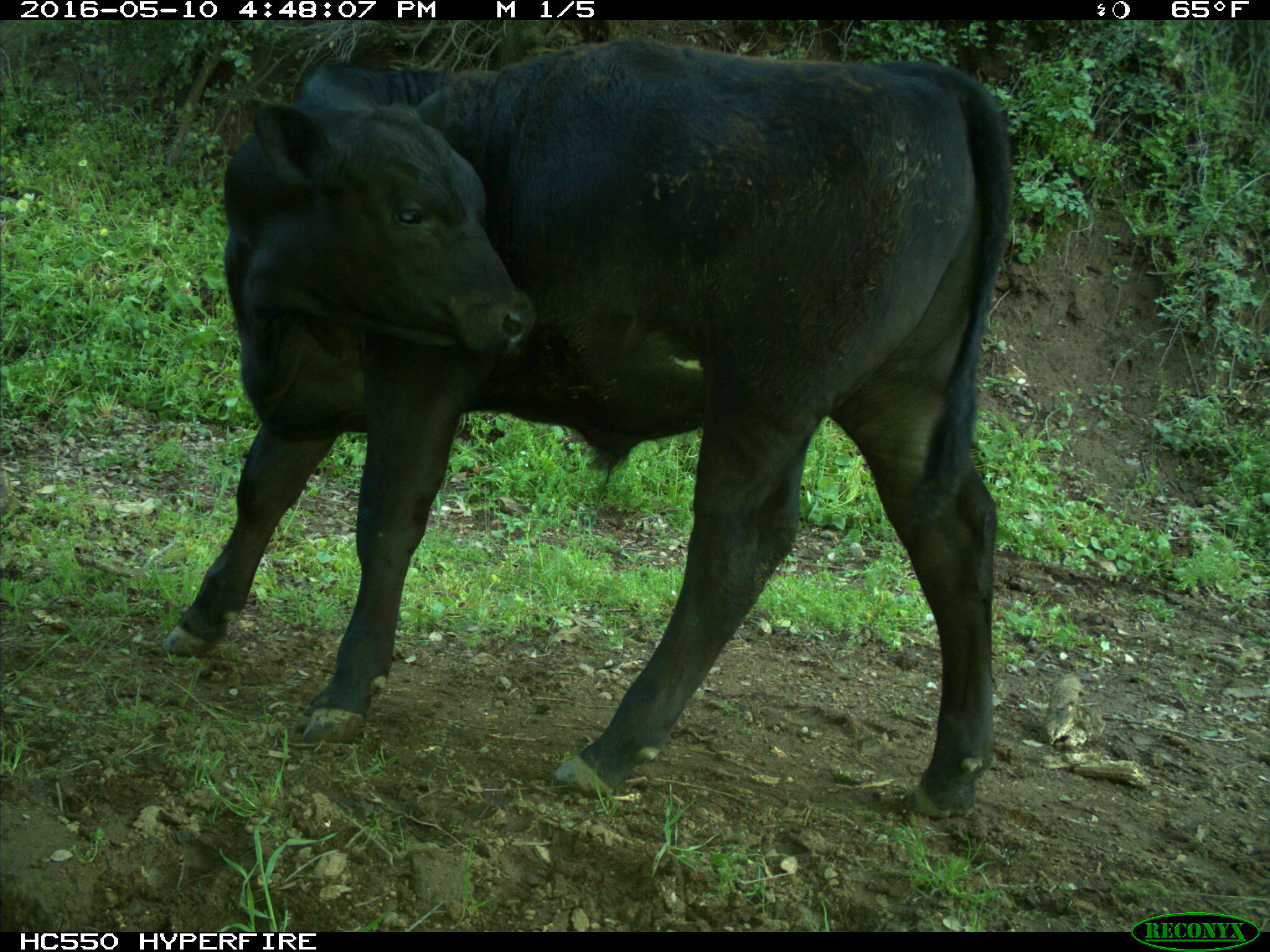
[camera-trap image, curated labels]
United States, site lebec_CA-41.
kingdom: Animalia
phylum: Chordata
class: Mammalia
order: Artiodactyla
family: Bovidae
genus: Bos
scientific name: Bos taurus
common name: domestic cow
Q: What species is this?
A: Bos taurus (domestic cow).